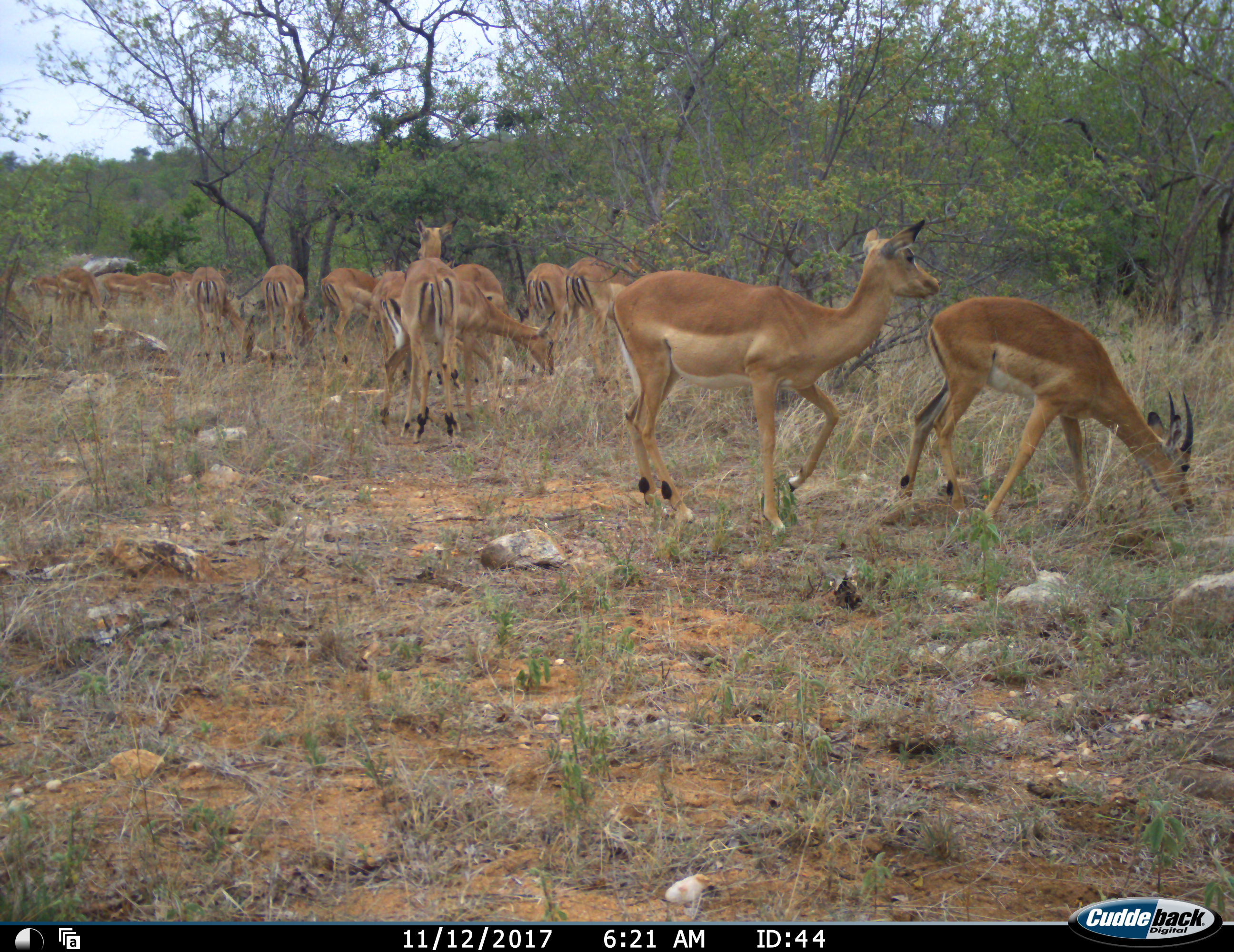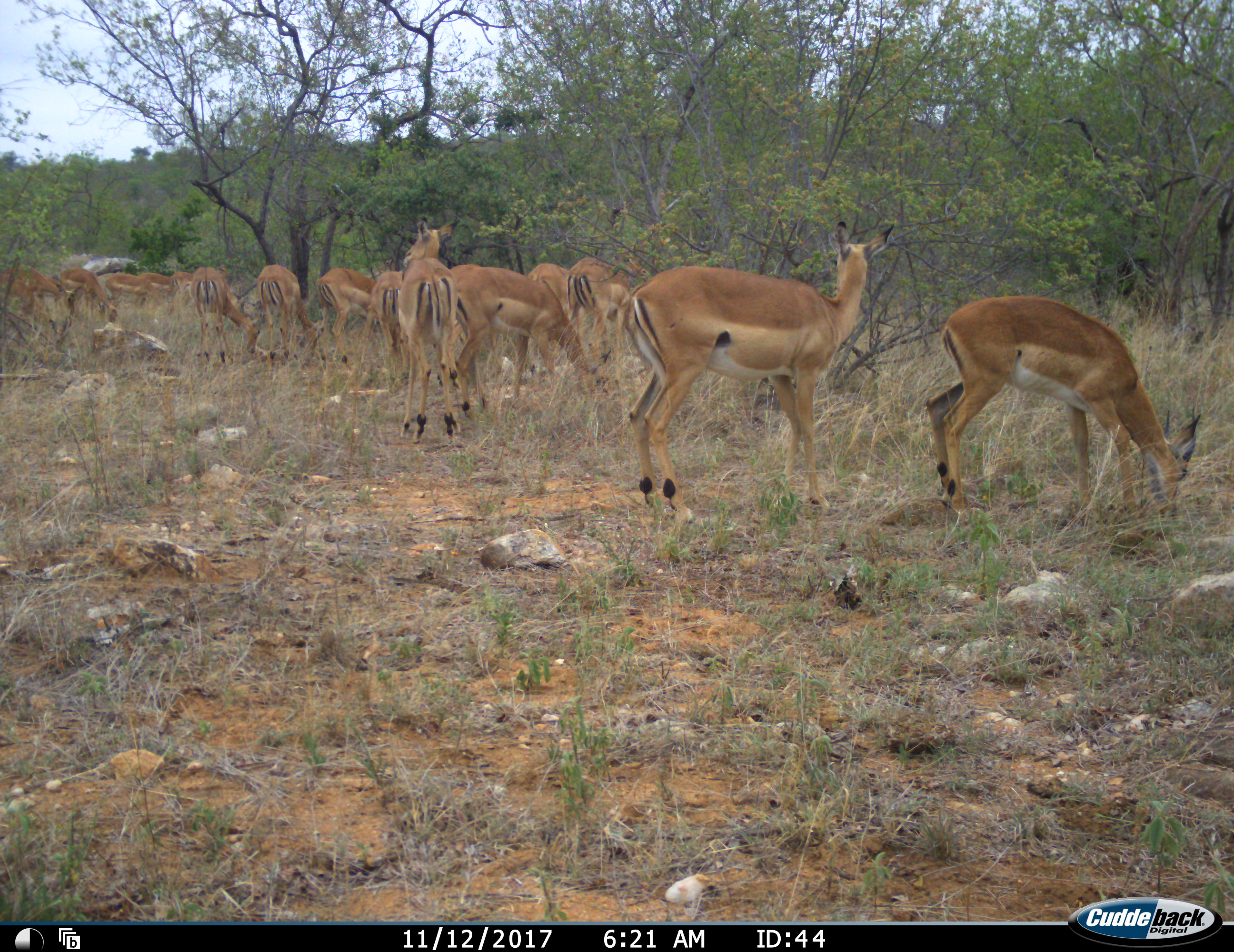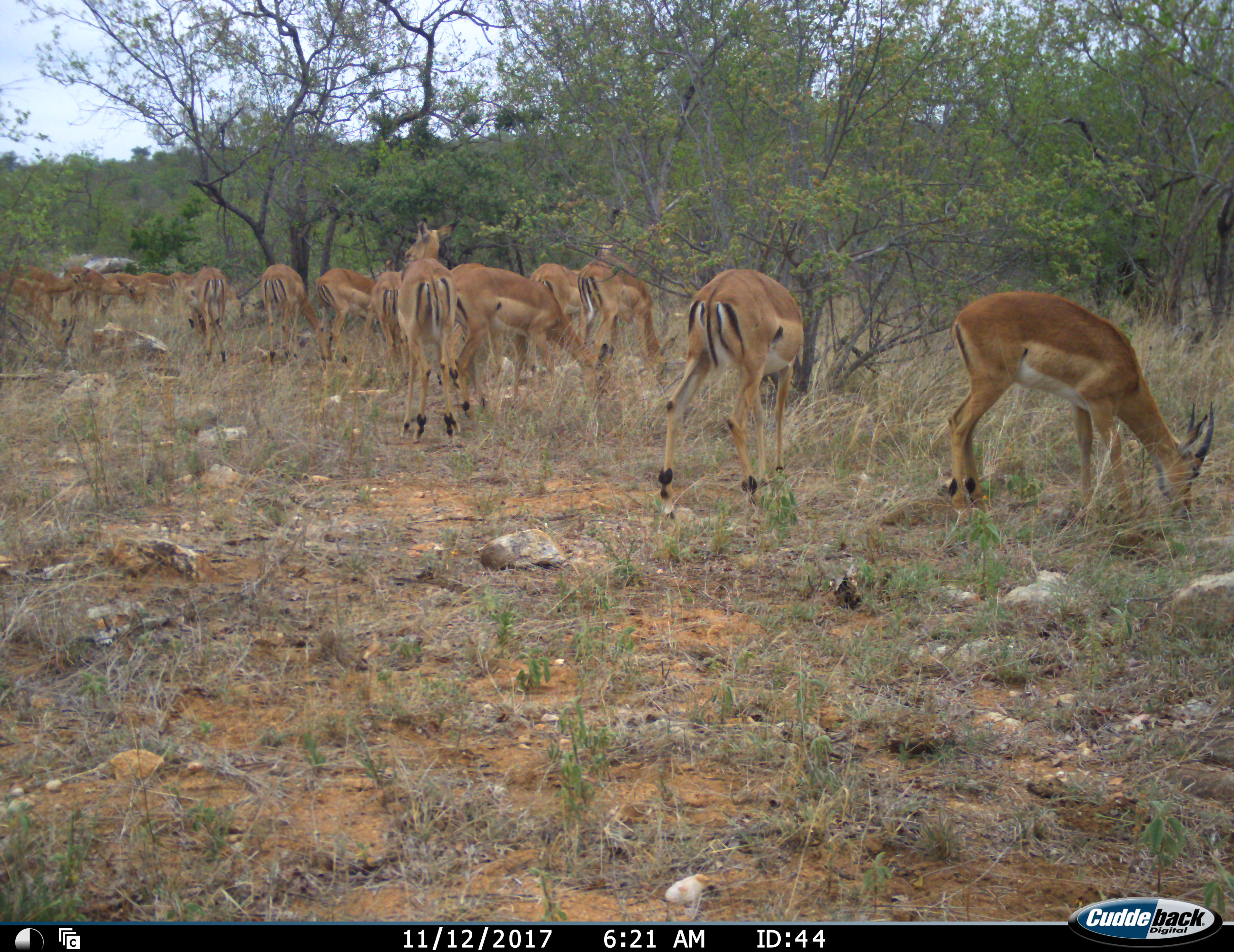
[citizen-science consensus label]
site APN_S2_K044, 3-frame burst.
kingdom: Animalia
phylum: Chordata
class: Mammalia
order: Artiodactyla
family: Bovidae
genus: Aepyceros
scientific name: Aepyceros melampus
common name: impala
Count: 11-50.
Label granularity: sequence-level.